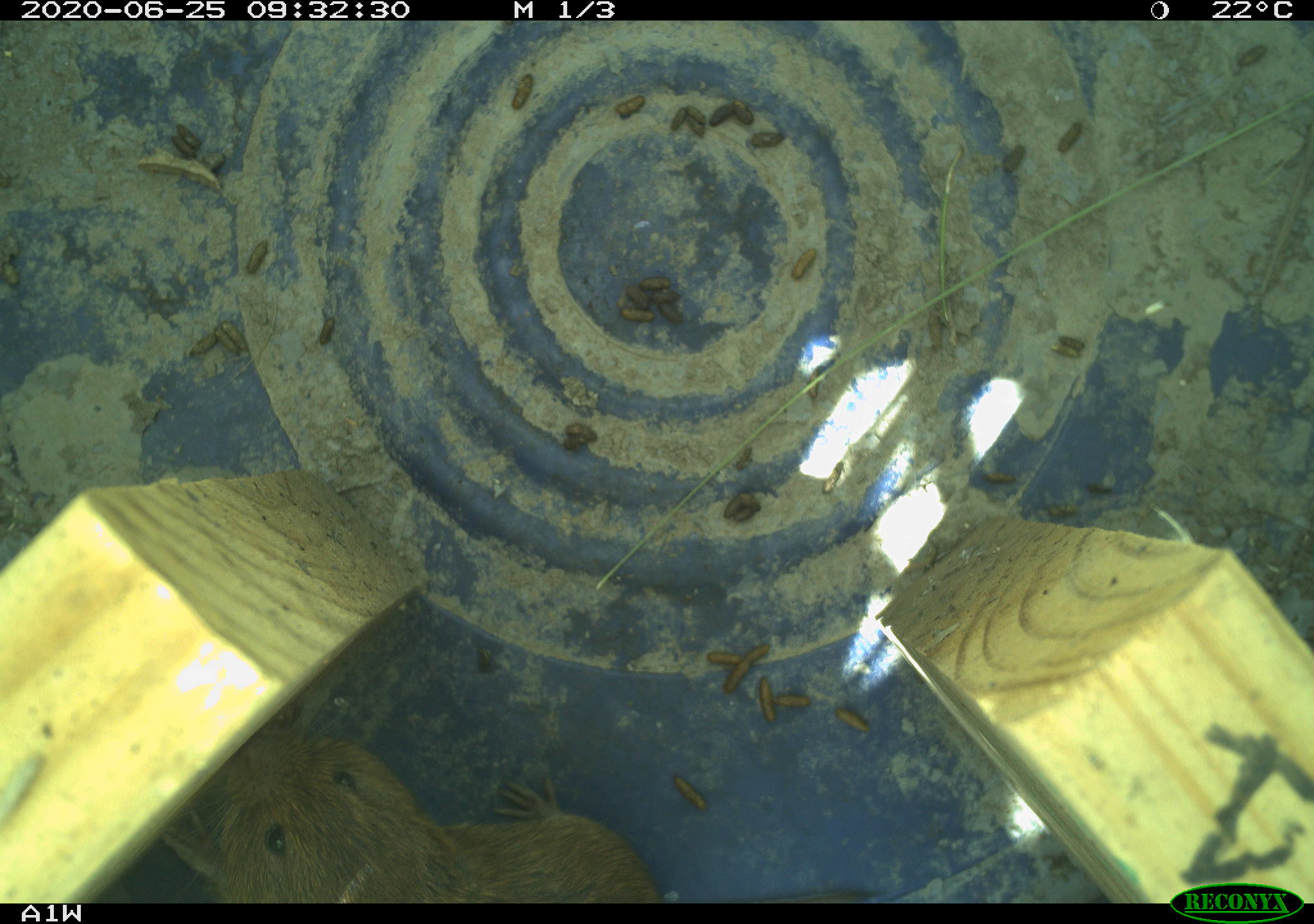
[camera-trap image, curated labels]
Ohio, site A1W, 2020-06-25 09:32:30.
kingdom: Animalia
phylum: Chordata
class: Mammalia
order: Rodentia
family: Cricetidae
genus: Microtus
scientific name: Microtus pennsylvanicus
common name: meadow vole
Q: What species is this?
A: Meadow vole (Microtus pennsylvanicus).